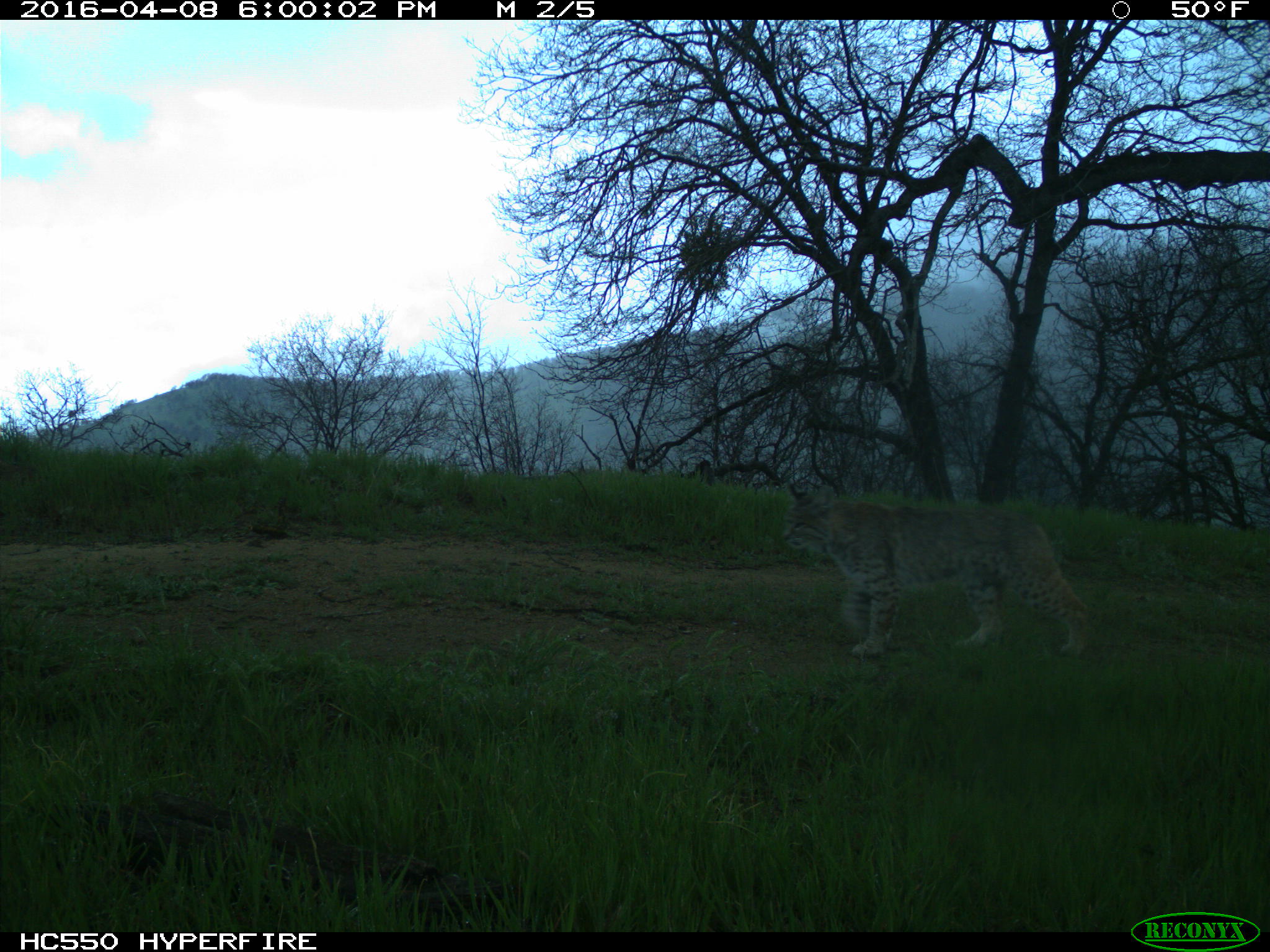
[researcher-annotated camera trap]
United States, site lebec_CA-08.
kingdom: Animalia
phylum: Chordata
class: Mammalia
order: Carnivora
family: Felidae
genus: Lynx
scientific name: Lynx rufus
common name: bobcat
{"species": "Lynx rufus (bobcat)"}